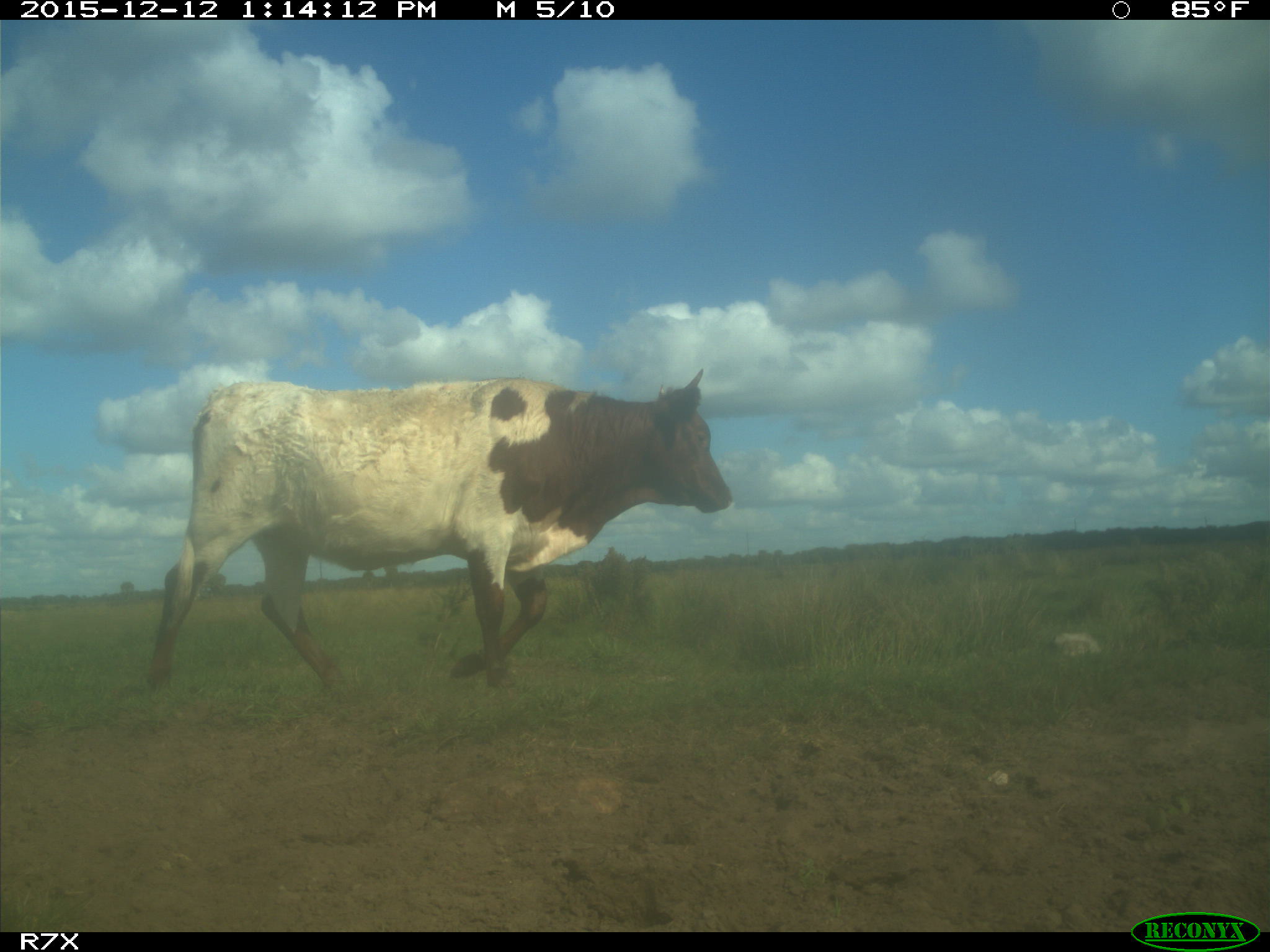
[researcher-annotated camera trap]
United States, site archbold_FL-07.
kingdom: Animalia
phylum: Chordata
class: Mammalia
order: Artiodactyla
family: Bovidae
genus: Bos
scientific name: Bos taurus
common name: domestic cow